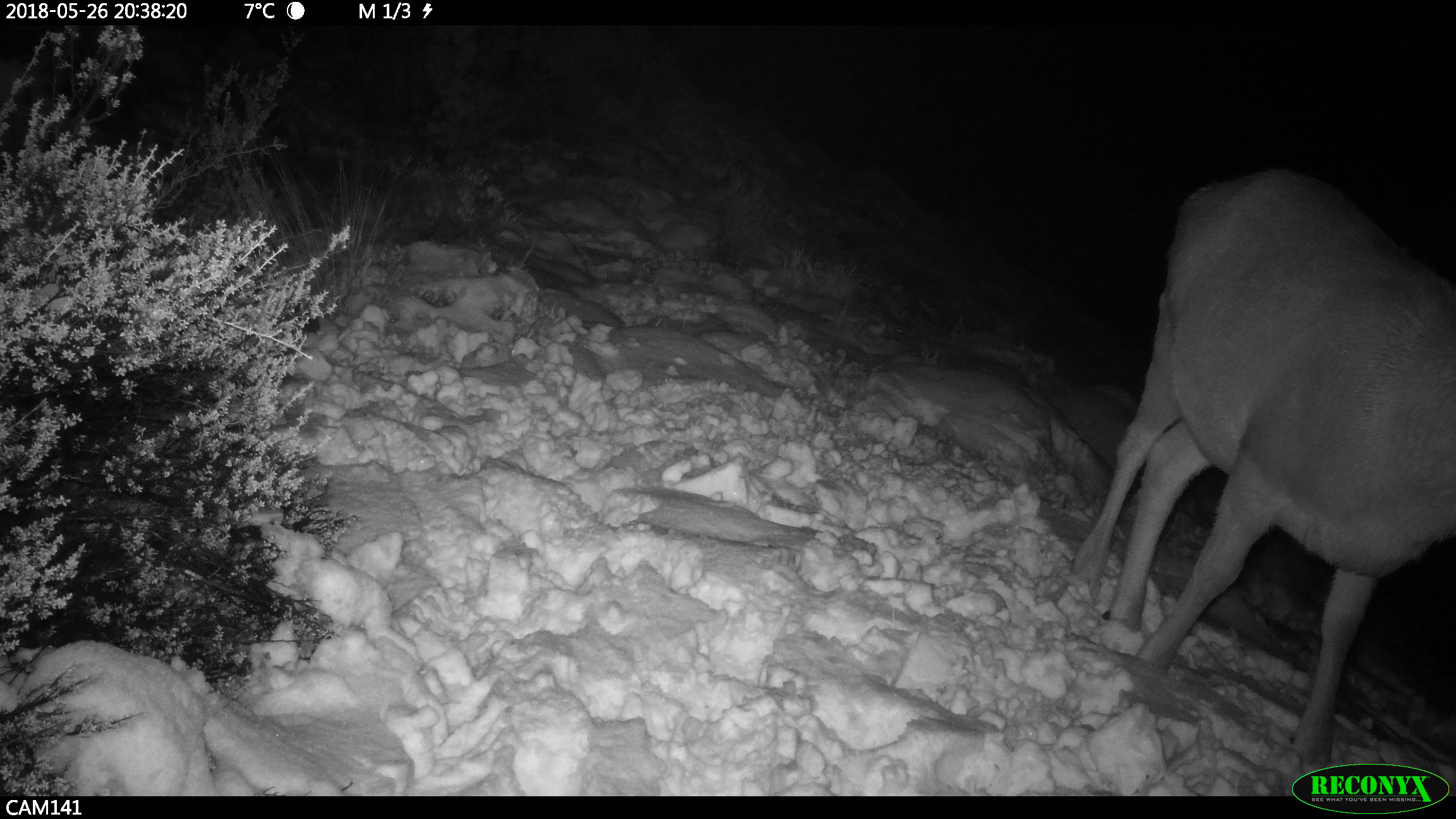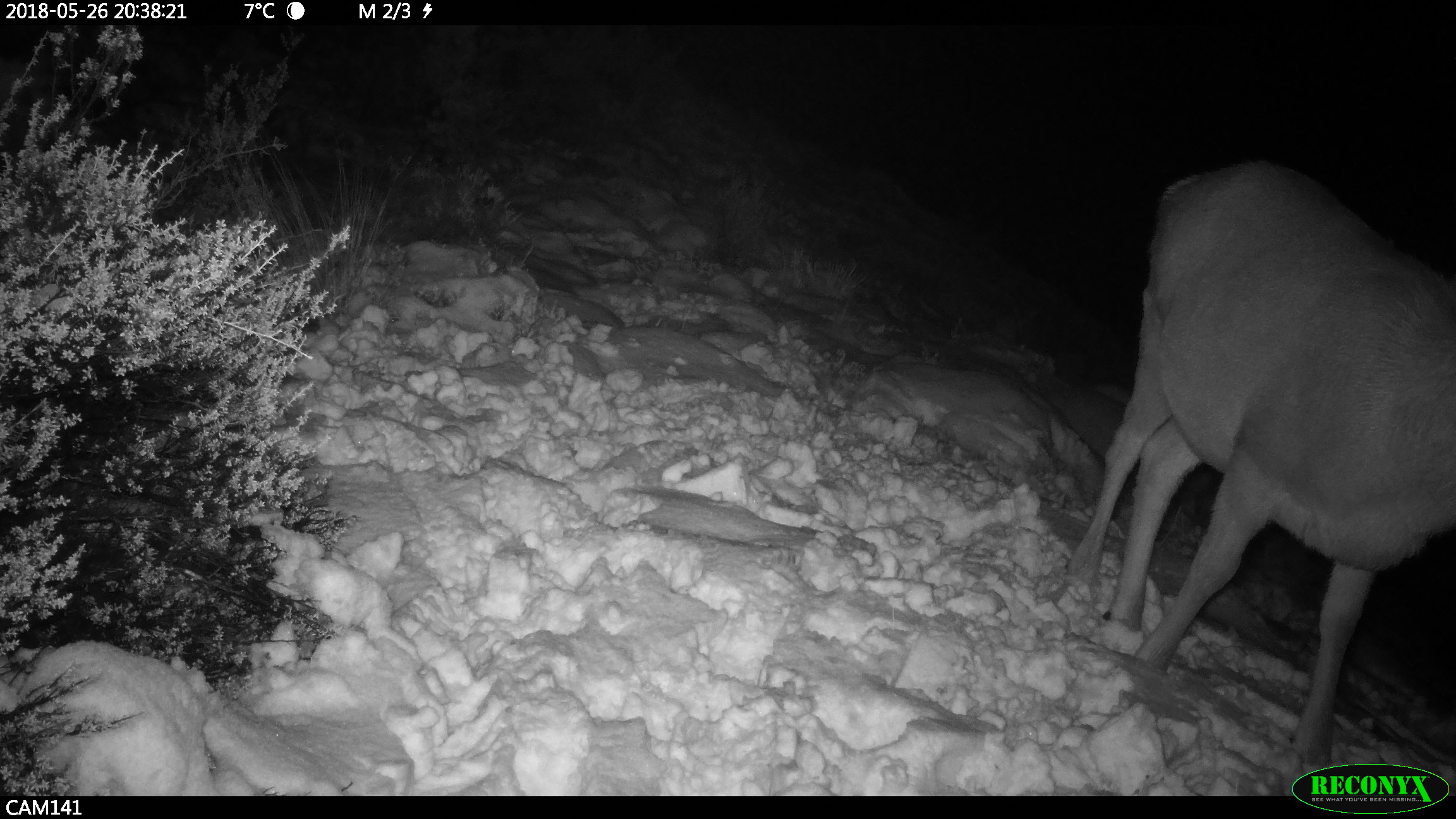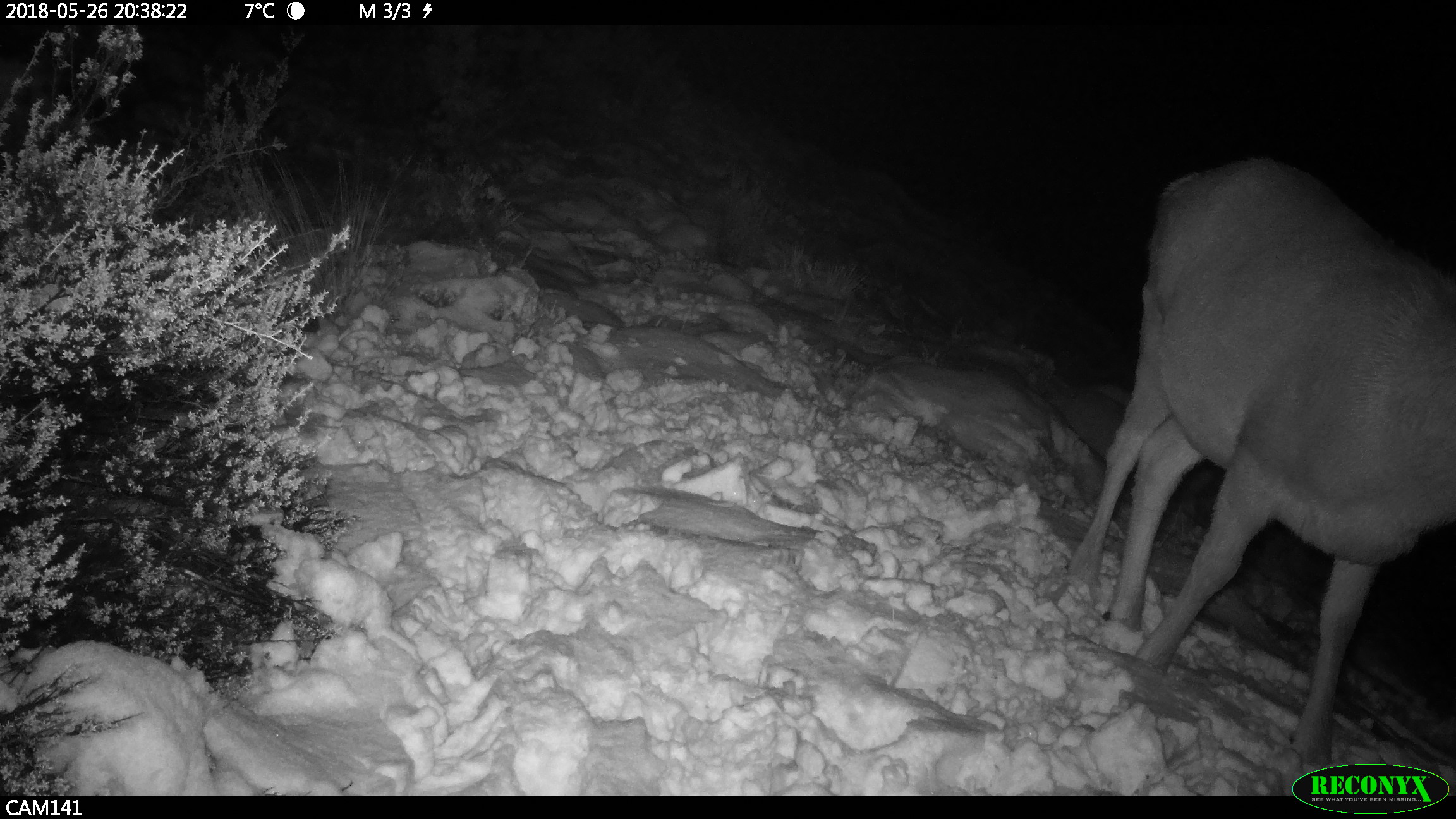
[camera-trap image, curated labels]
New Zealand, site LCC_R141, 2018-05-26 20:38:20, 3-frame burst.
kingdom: Animalia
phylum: Chordata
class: Mammalia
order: Artiodactyla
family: Cervidae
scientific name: Cervidae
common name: deer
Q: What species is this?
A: Deer (Cervidae).